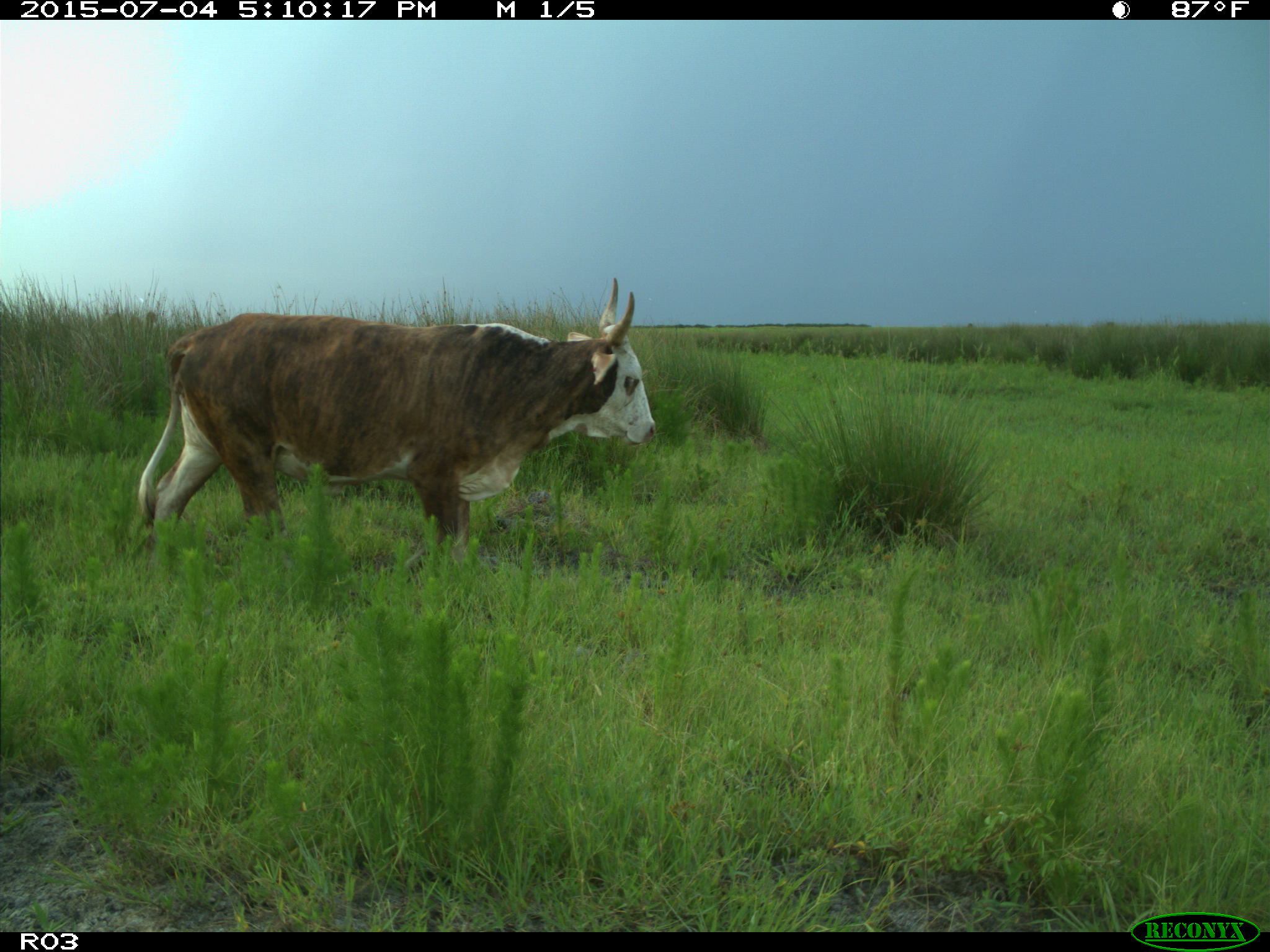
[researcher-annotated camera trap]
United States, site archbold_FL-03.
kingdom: Animalia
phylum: Chordata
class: Mammalia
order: Artiodactyla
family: Bovidae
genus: Bos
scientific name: Bos taurus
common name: domestic cow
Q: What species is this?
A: Bos taurus (domestic cow).